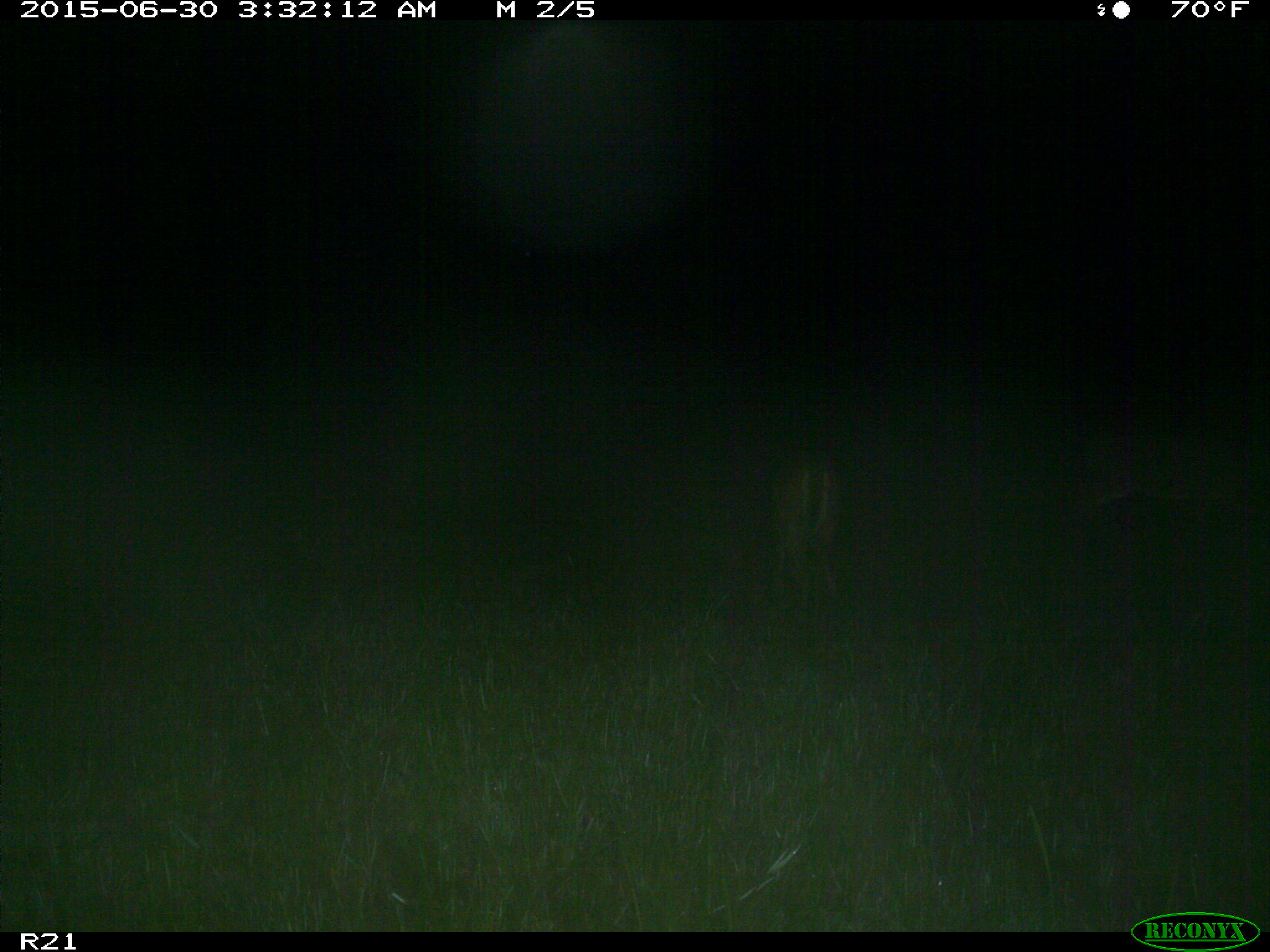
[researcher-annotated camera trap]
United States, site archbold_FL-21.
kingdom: Animalia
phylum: Chordata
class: Mammalia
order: Artiodactyla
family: Cervidae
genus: Odocoileus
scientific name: Odocoileus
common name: deer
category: unidentified deer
Unidentified deer (deer) (Odocoileus).